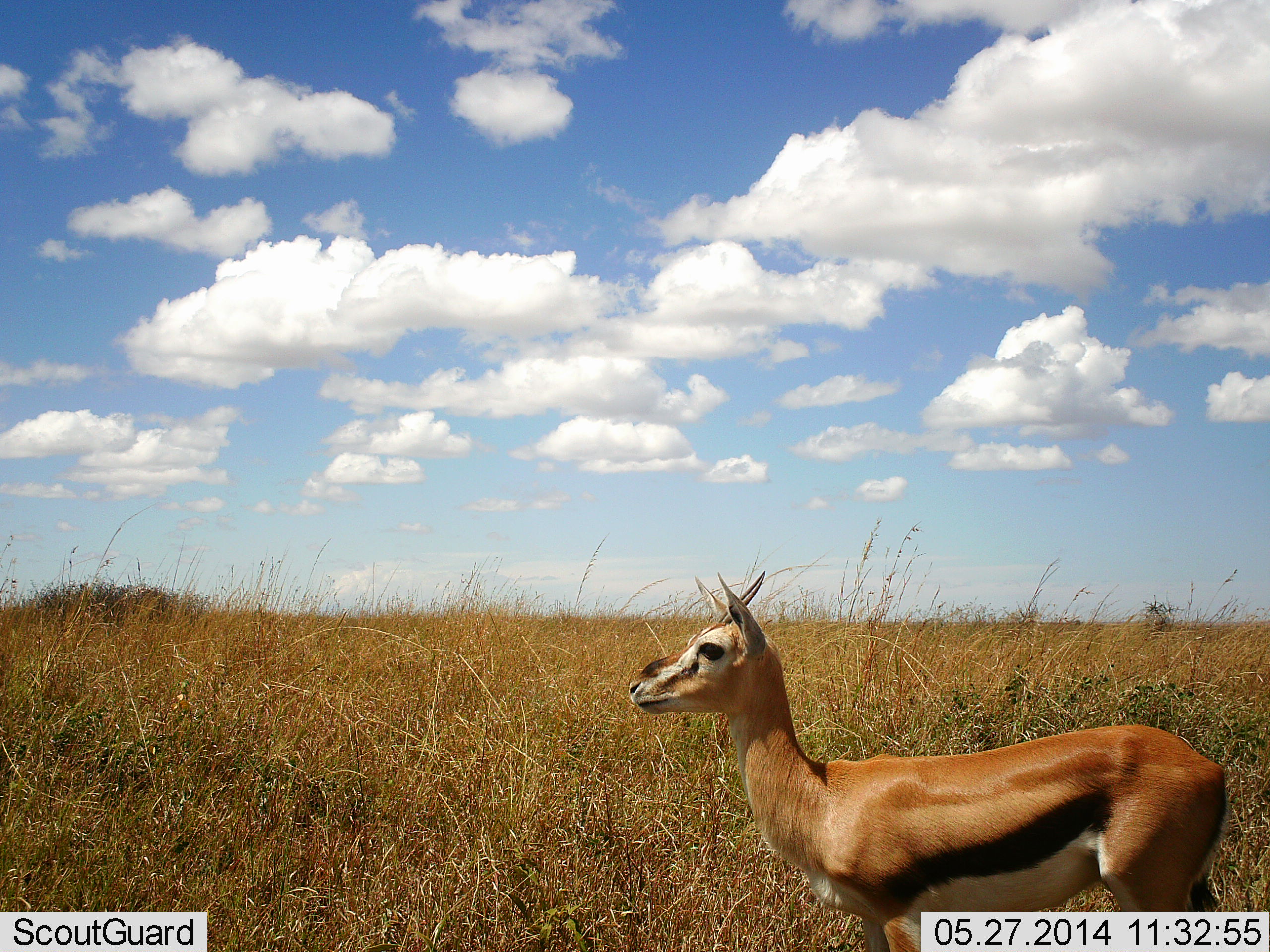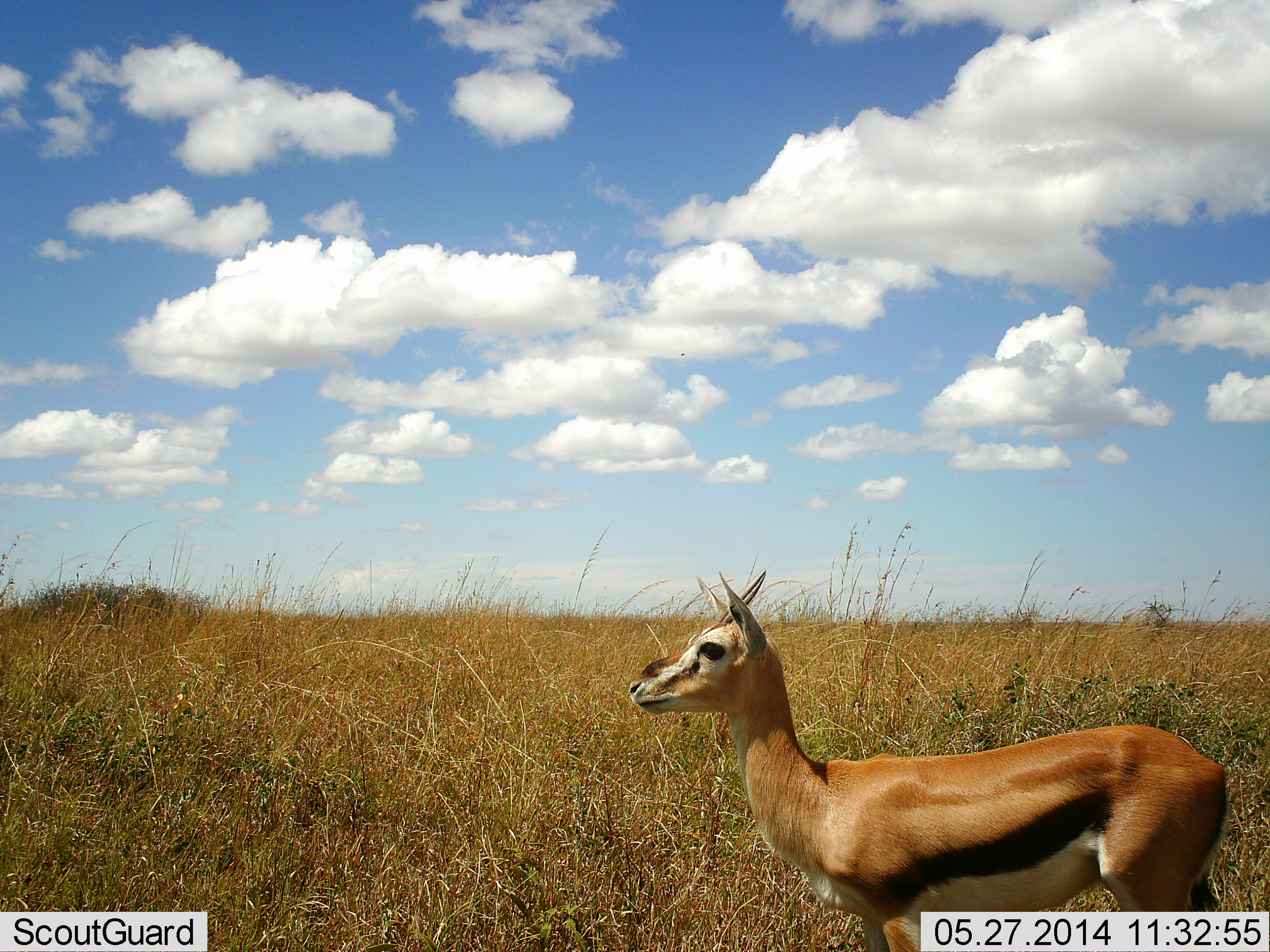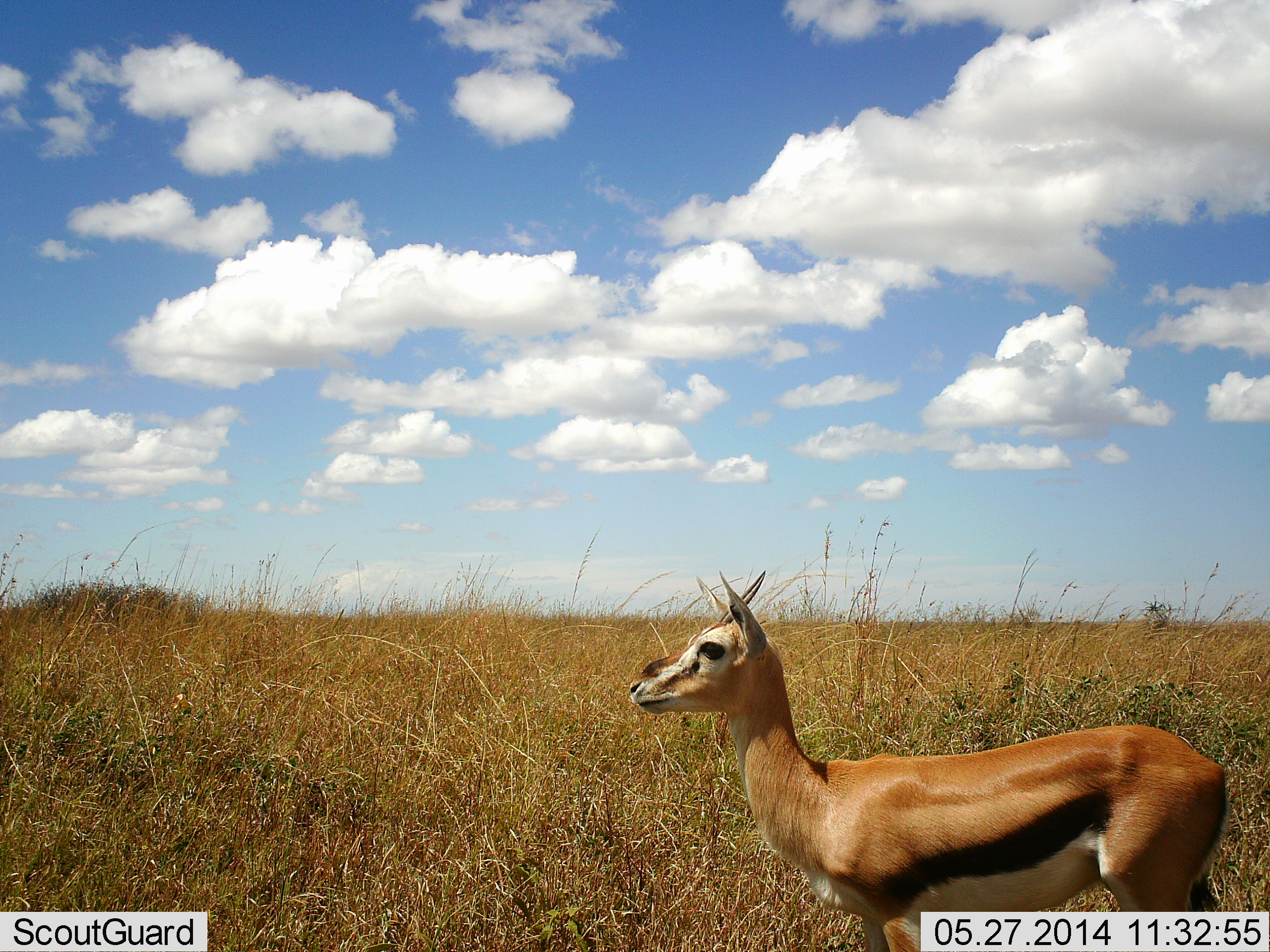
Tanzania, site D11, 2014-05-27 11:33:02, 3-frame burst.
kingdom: Animalia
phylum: Chordata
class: Mammalia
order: Artiodactyla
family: Bovidae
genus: Eudorcas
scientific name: Eudorcas thomsonii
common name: thomson's gazelle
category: gazellethomsons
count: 1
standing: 98%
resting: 0%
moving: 2%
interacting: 0%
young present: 2%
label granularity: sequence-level